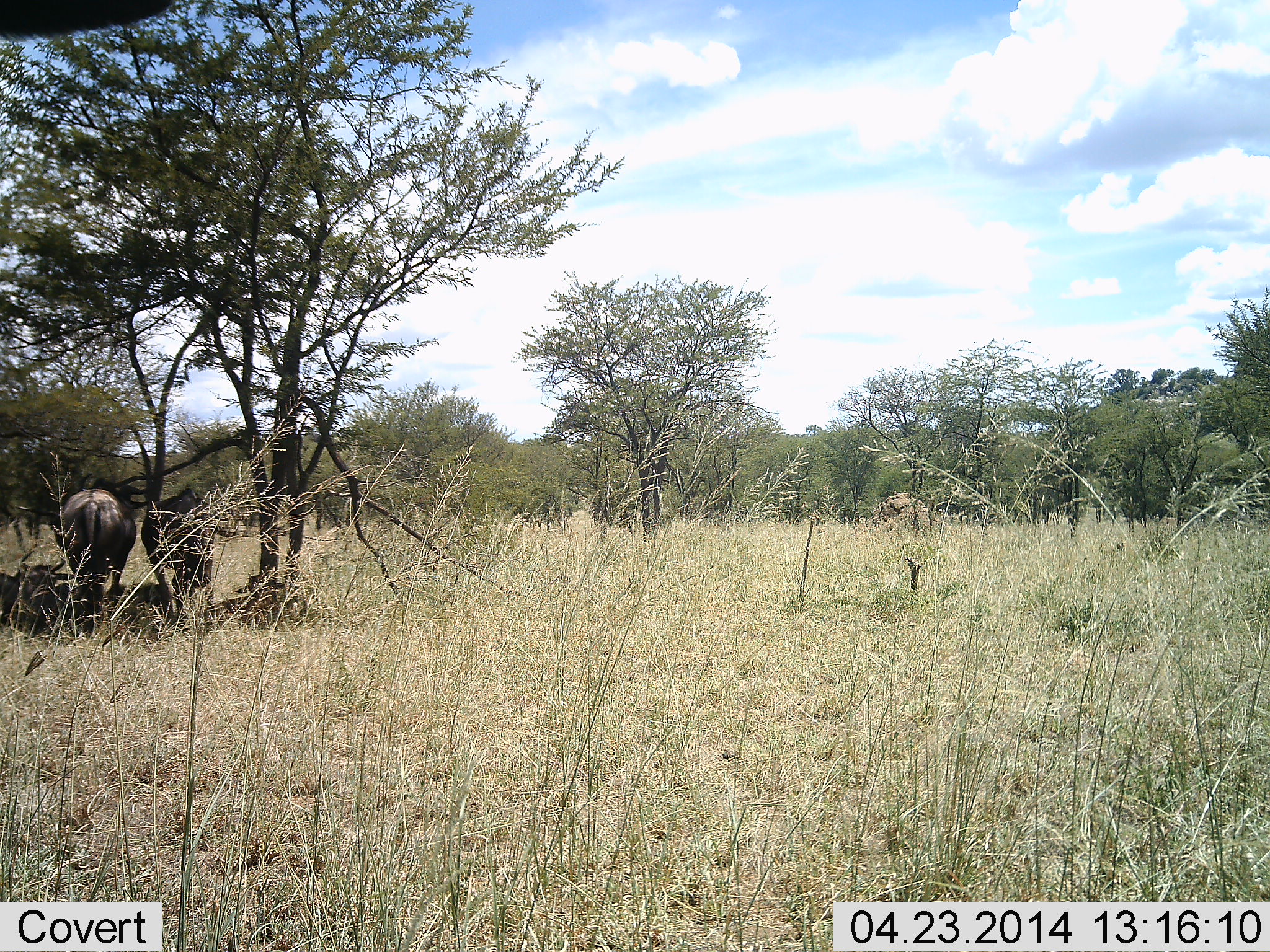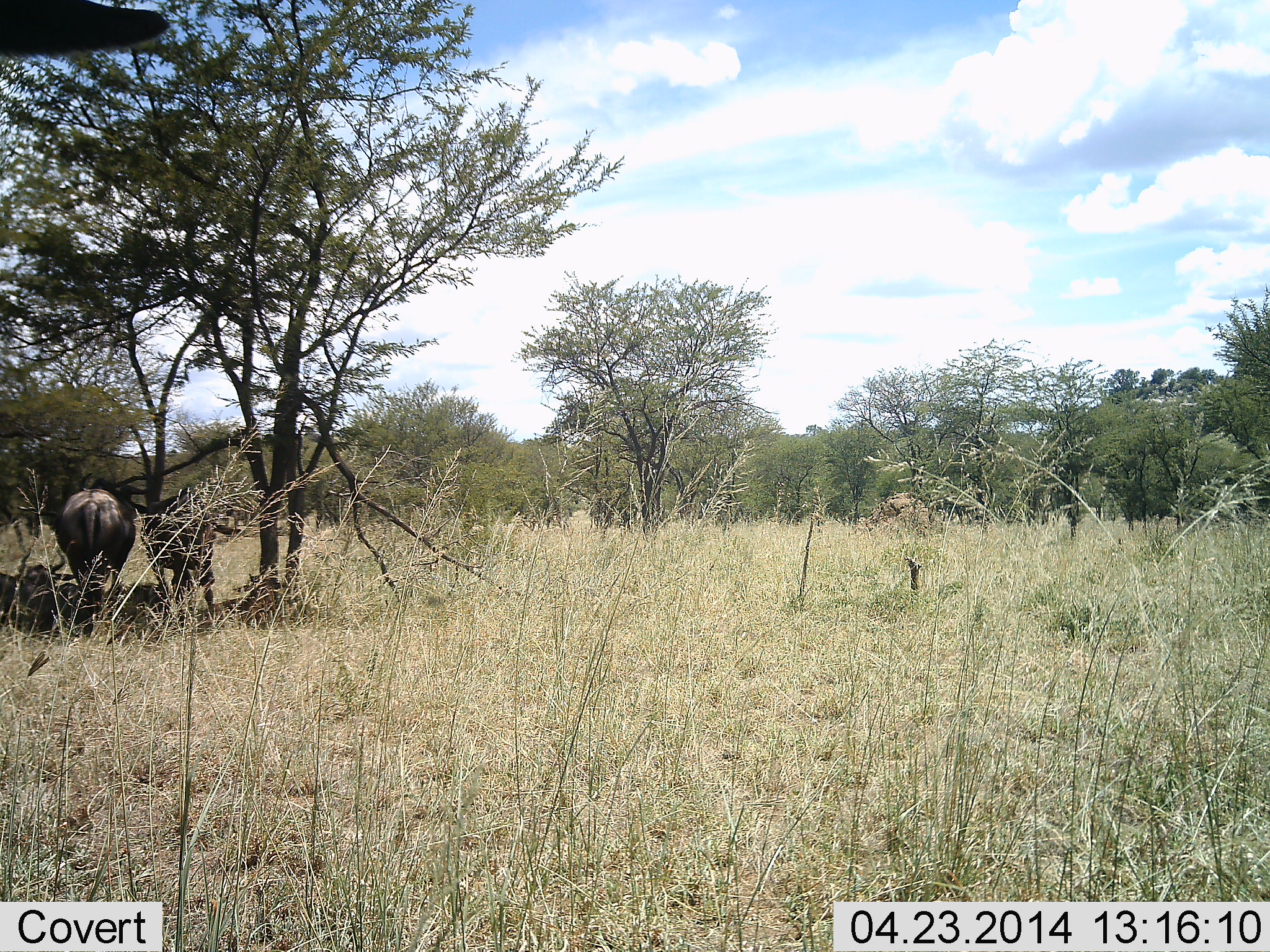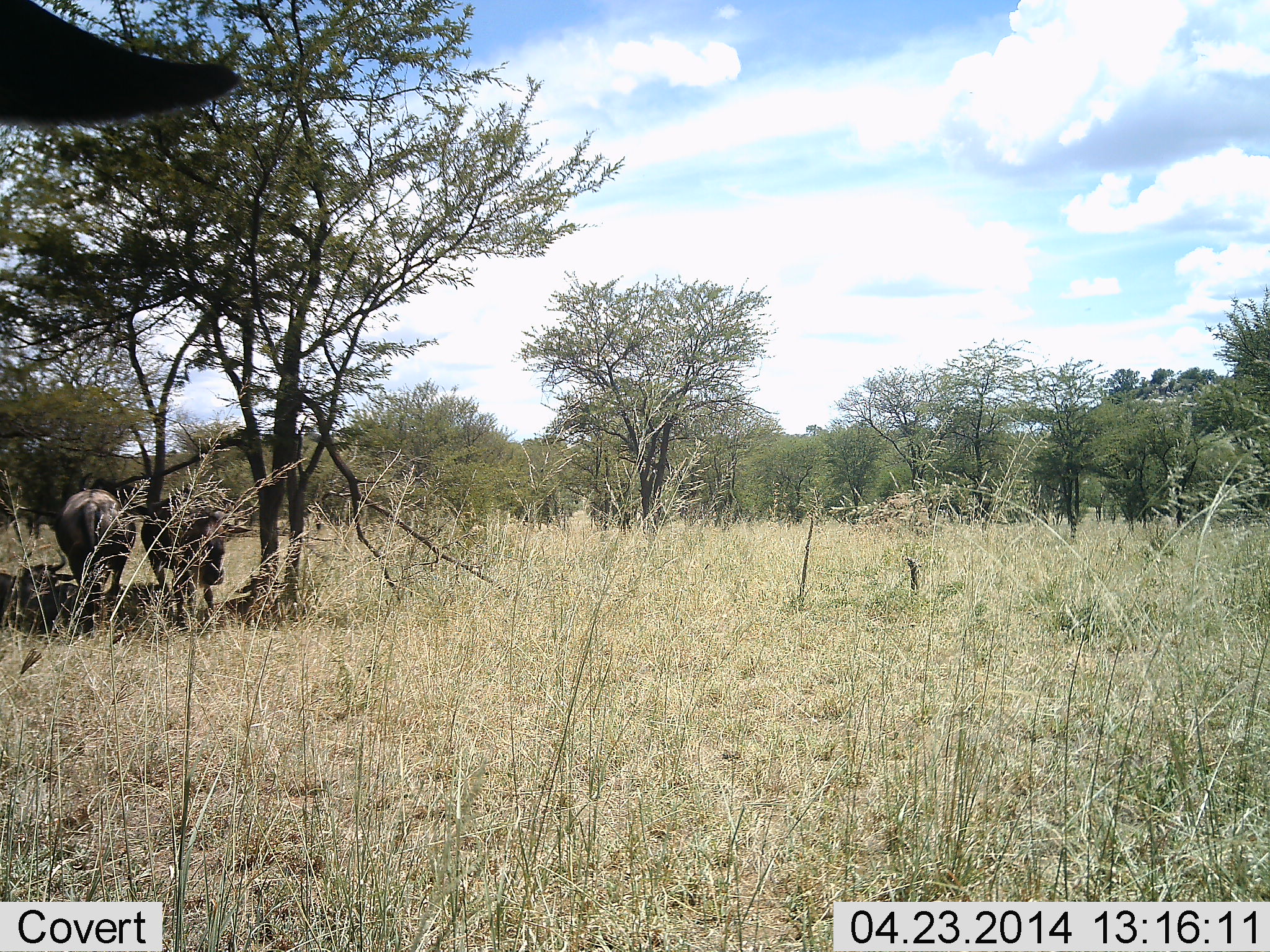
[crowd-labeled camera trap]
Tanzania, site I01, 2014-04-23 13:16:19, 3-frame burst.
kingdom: Animalia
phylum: Chordata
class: Mammalia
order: Artiodactyla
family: Bovidae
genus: Connochaetes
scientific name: Connochaetes taurinus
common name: blue wildebeest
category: wildebeest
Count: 2.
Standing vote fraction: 100%.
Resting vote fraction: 20%.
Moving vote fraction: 0%.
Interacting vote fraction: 0%.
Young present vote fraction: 0%.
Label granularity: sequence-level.